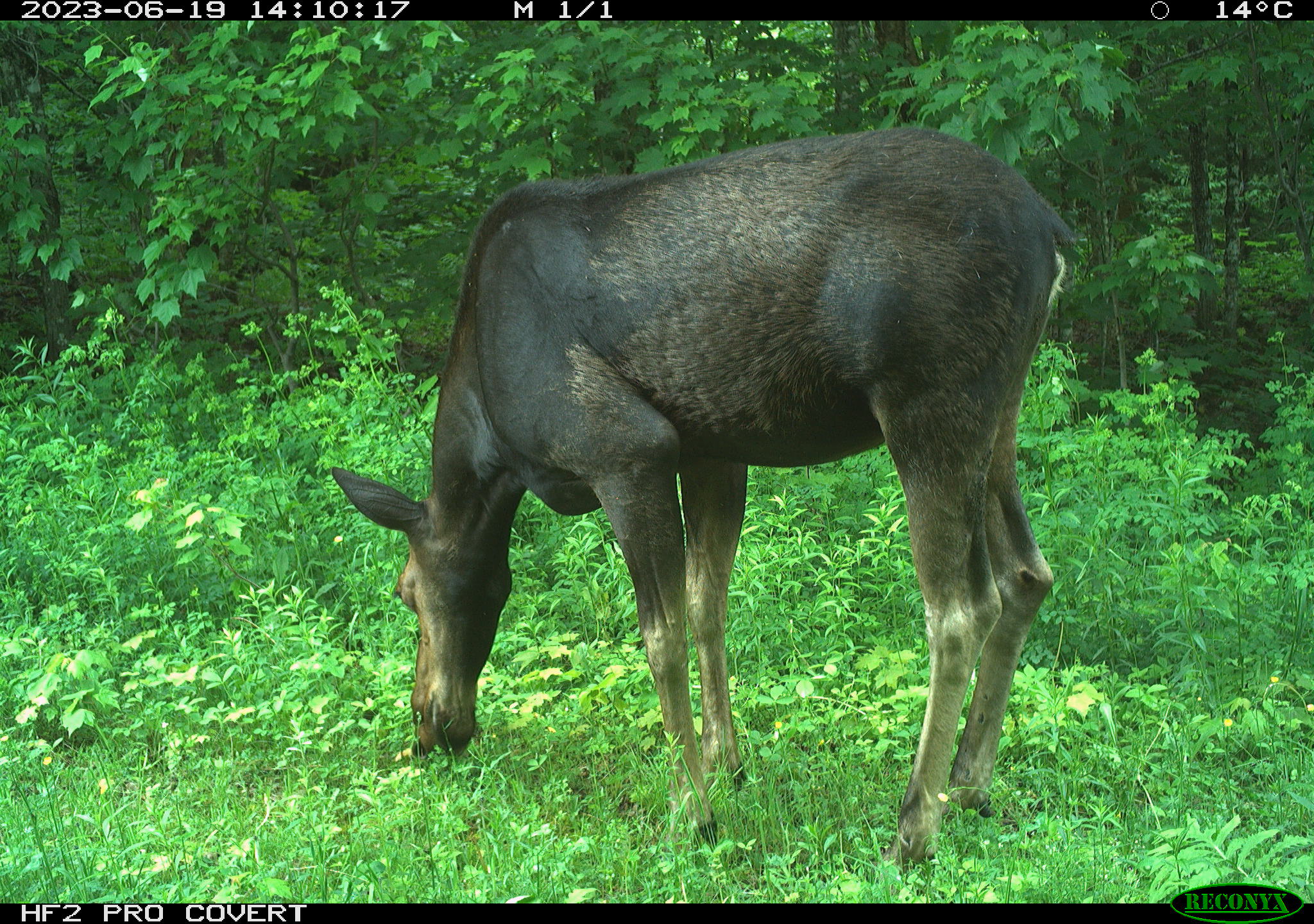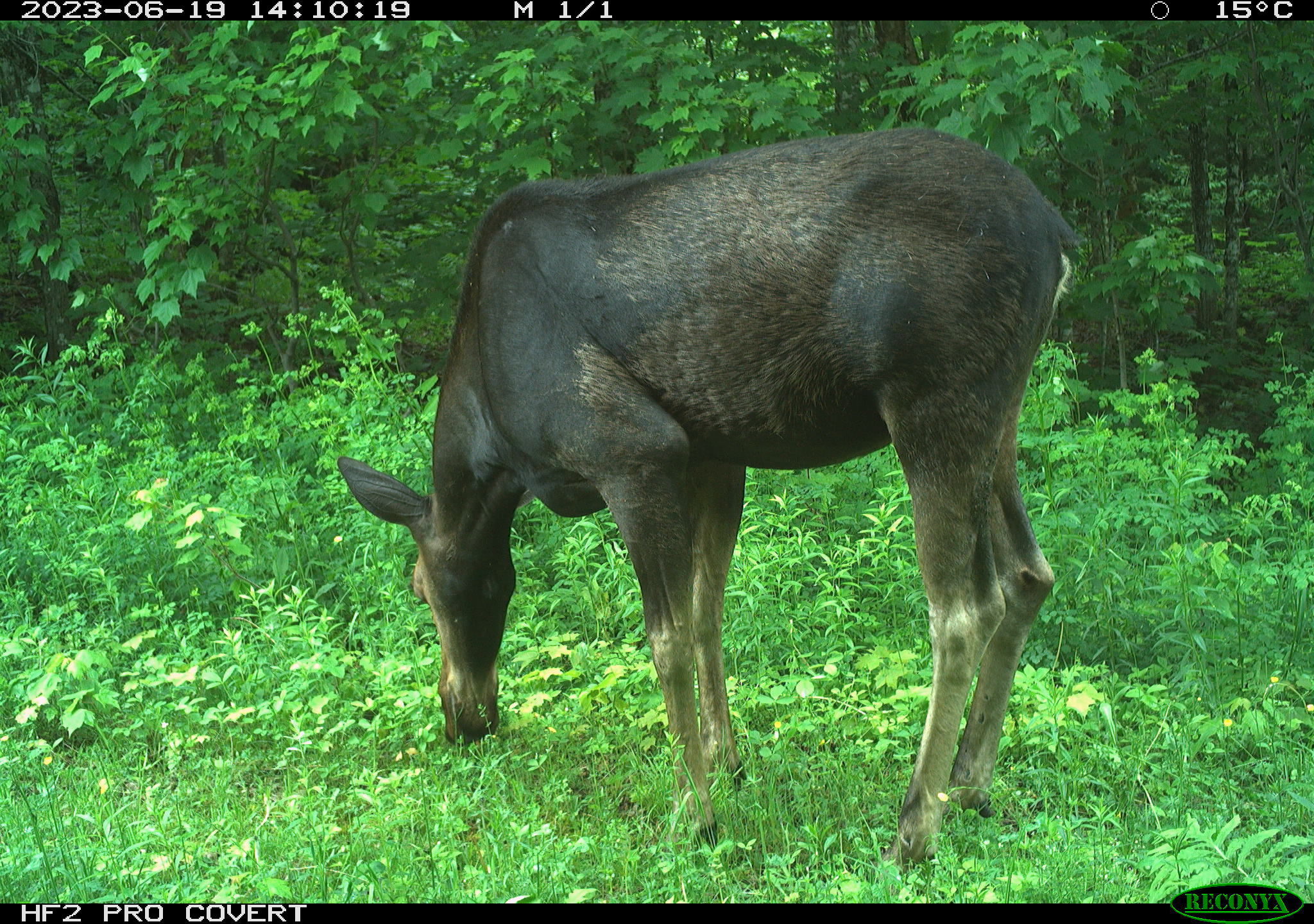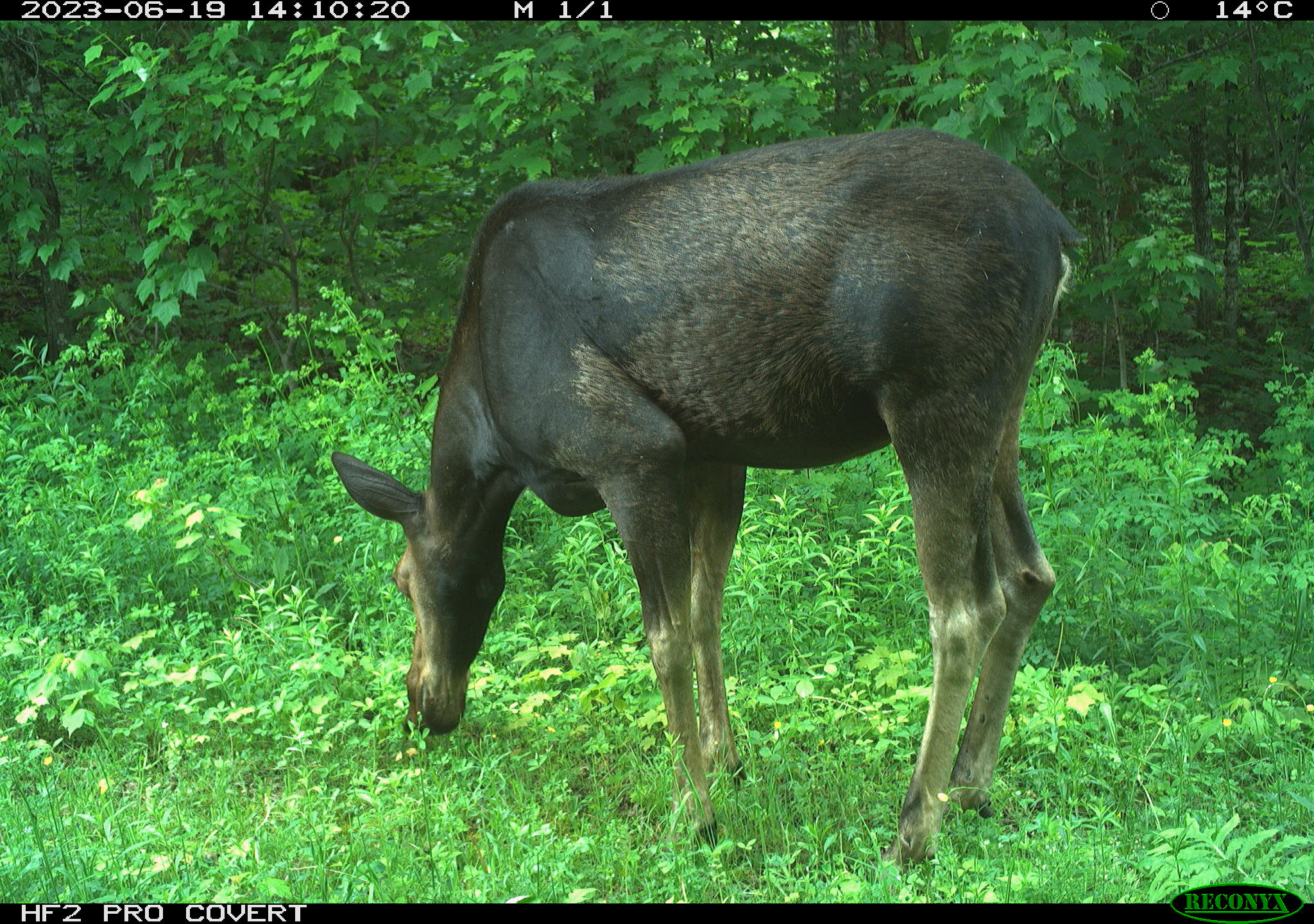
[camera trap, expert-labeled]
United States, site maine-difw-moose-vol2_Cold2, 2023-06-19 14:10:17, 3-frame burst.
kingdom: Animalia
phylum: Chordata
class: Mammalia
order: Artiodactyla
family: Cervidae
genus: Alces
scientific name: Alces alces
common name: moose